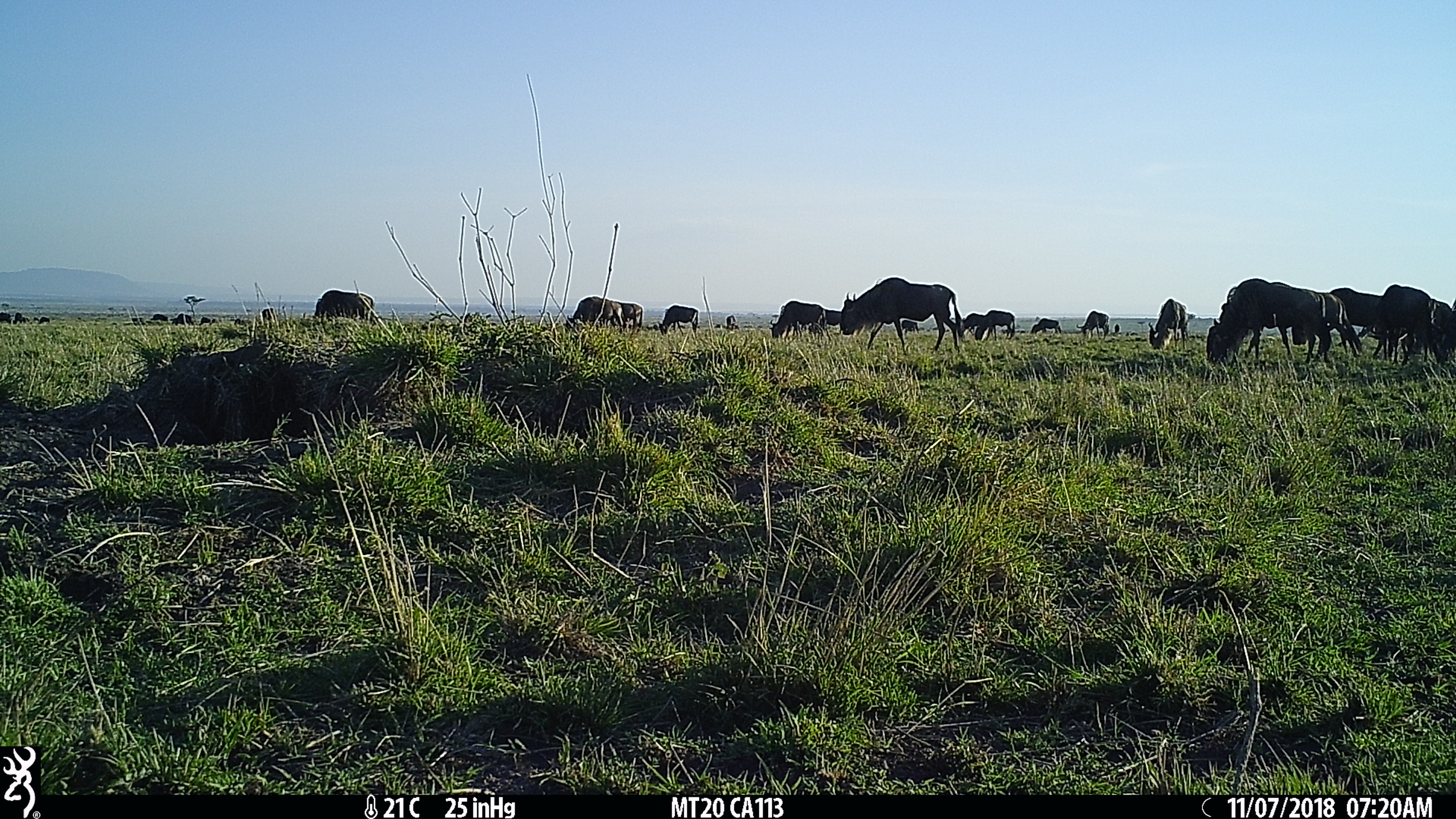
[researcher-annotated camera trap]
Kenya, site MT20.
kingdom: Animalia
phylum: Chordata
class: Mammalia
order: Artiodactyla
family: Bovidae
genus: Connochaetes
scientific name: Connochaetes taurinus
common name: blue wildebeest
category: wildebeest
Wildebeest (blue wildebeest) (Connochaetes taurinus).